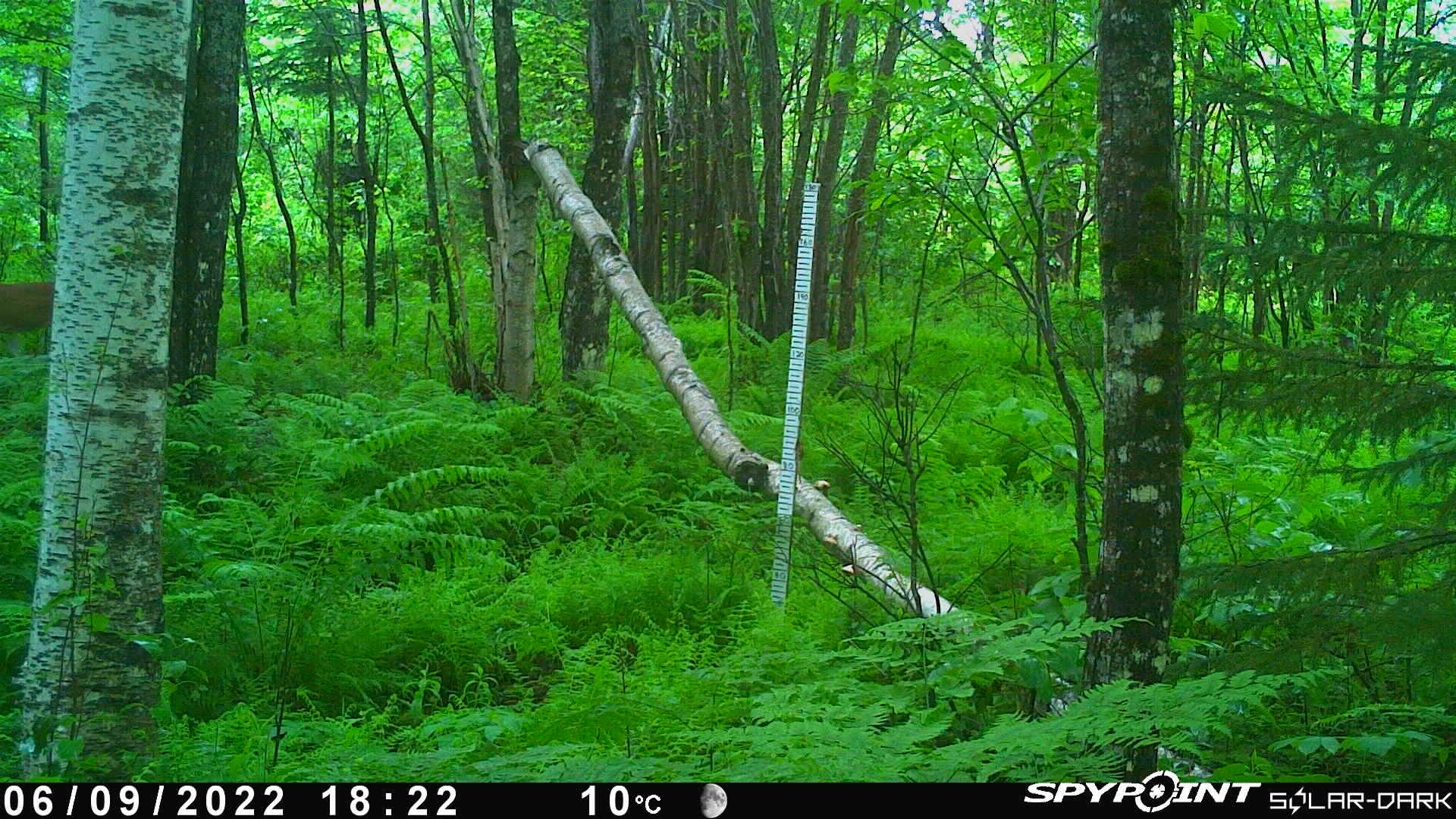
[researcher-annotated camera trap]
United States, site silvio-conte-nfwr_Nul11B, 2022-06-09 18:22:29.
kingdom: Animalia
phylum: Chordata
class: Mammalia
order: Artiodactyla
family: Cervidae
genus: Odocoileus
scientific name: Odocoileus virginianus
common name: white-tailed deer